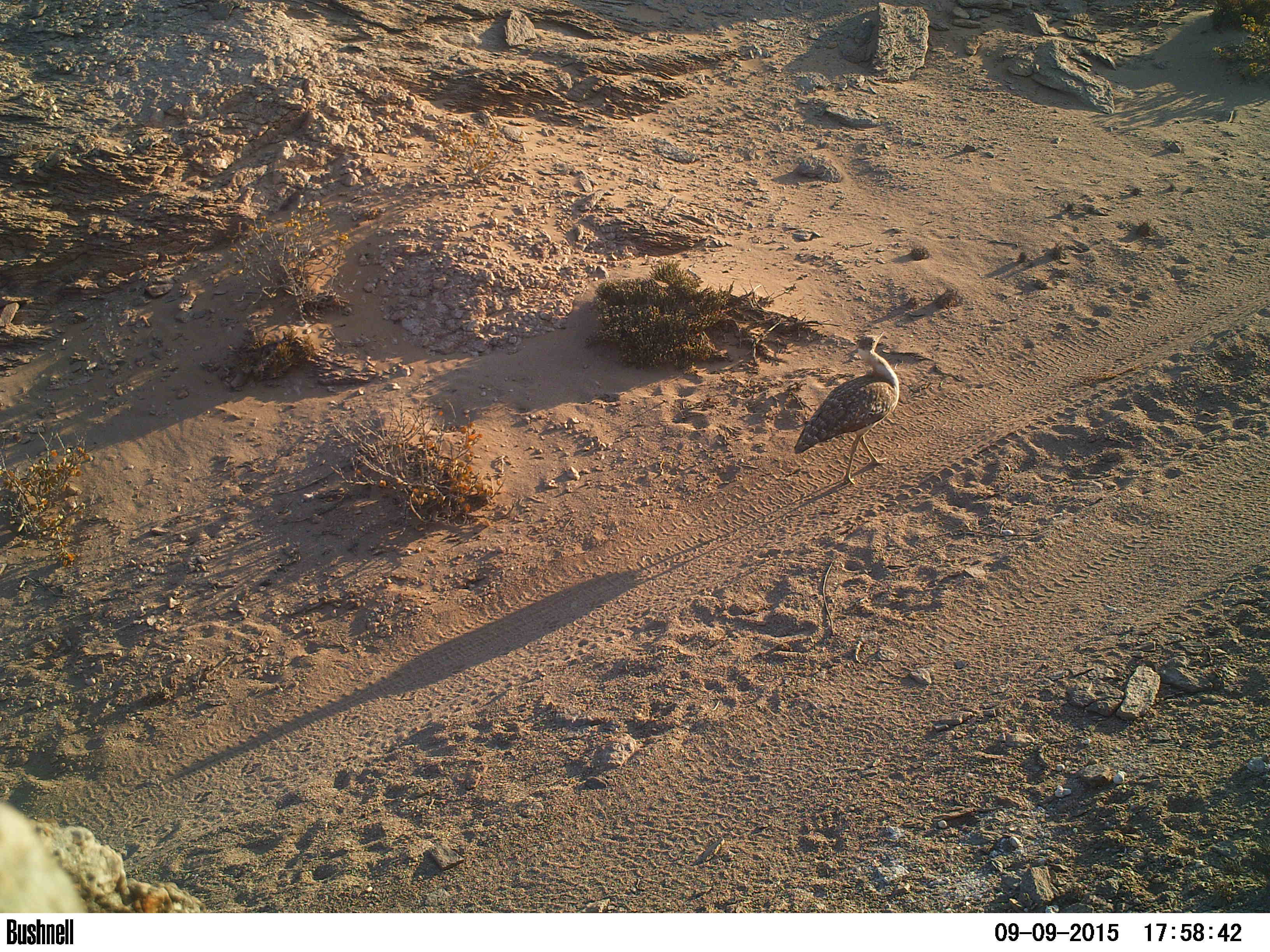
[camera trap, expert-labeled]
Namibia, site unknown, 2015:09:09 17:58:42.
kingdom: Animalia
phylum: Chordata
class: Aves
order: Otidiformes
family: Otididae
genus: Neotis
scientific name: Neotis ludwigii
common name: ludwig's bustard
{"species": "Neotis ludwigii (ludwig's bustard)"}